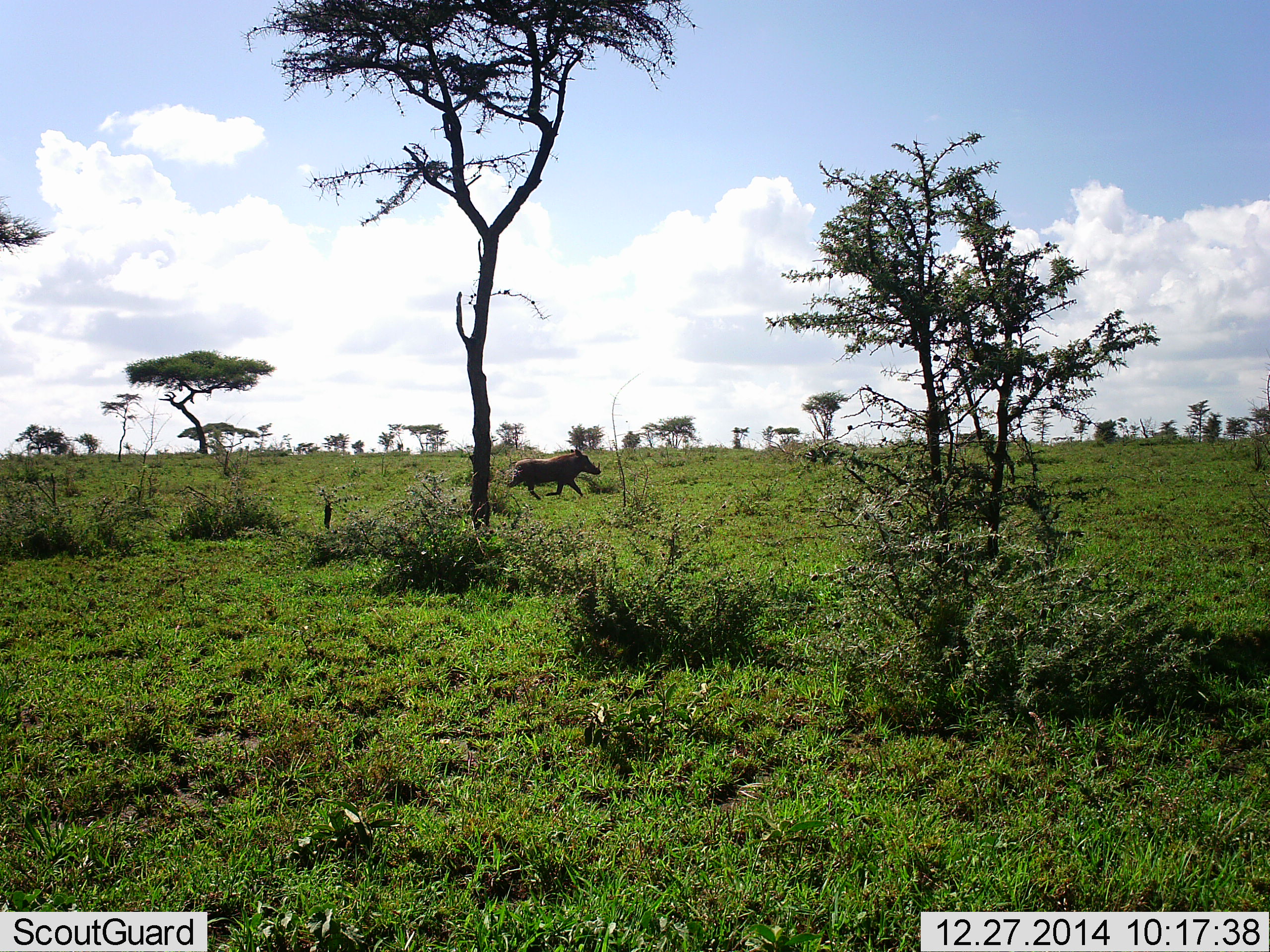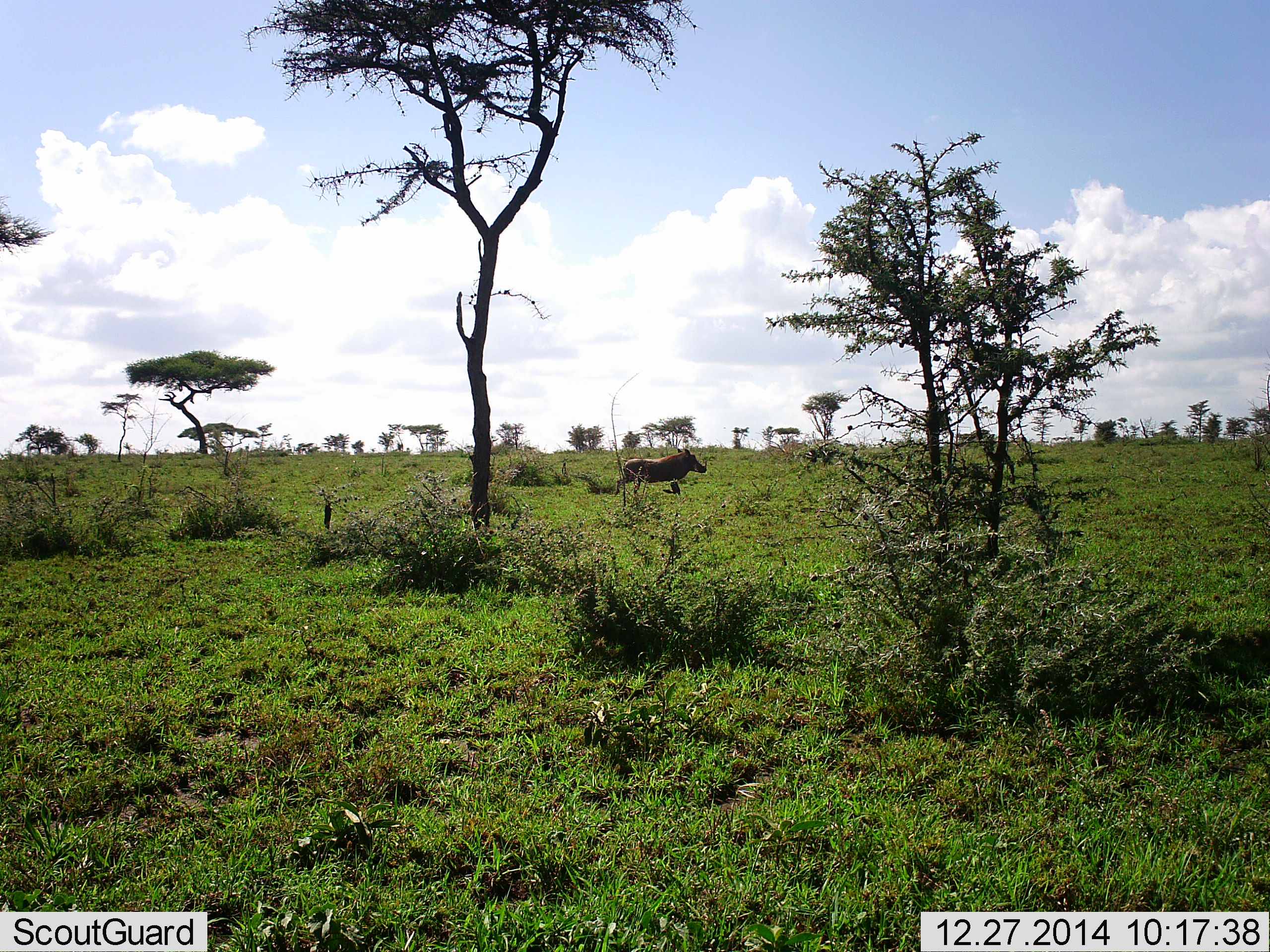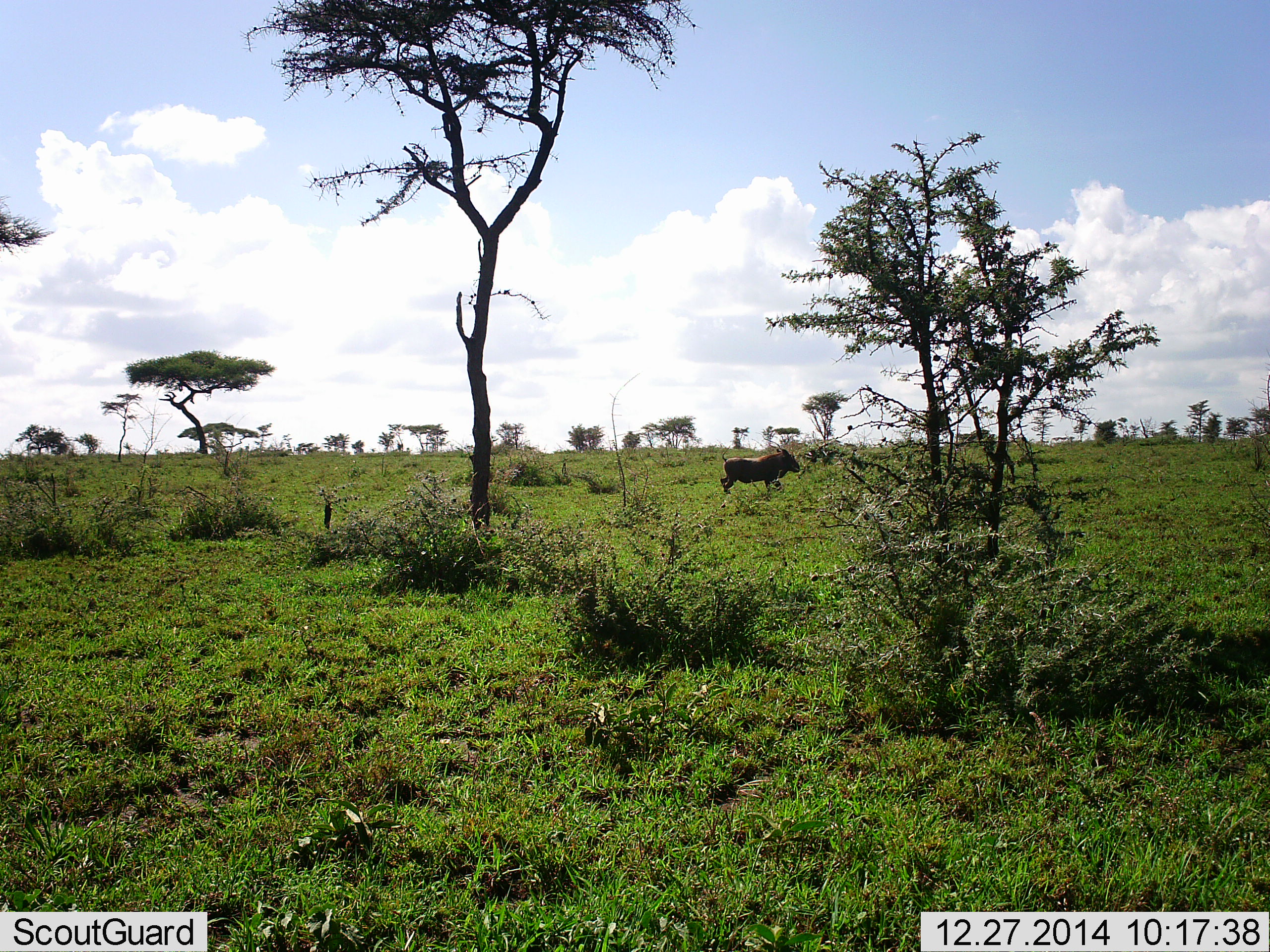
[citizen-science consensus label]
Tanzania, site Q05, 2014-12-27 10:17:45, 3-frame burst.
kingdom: Animalia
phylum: Chordata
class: Mammalia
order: Artiodactyla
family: Suidae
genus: Phacochoerus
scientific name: Phacochoerus africanus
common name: warthog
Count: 1.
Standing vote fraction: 0%.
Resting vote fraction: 0%.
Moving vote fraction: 90%.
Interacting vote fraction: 0%.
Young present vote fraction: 0%.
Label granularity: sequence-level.